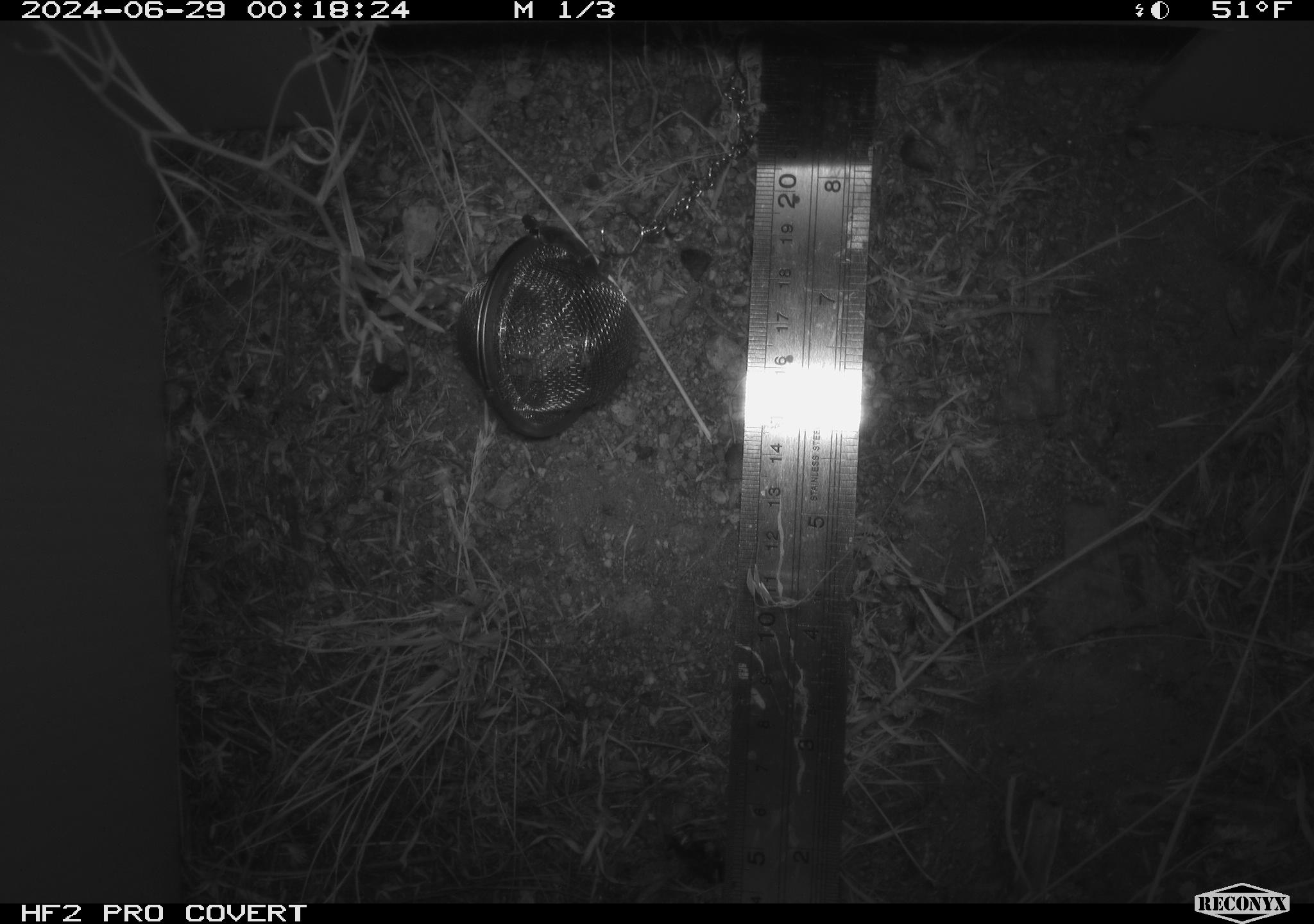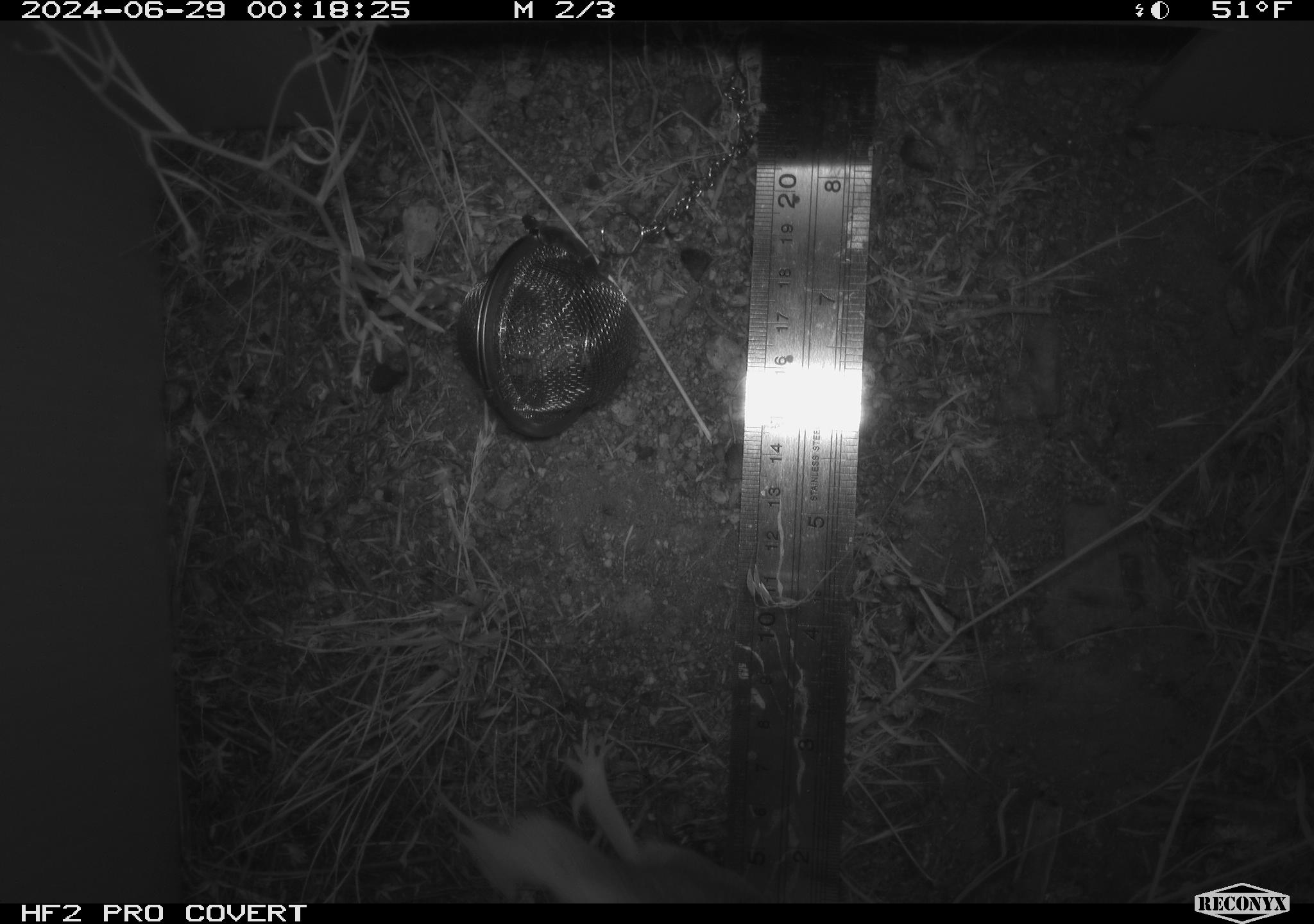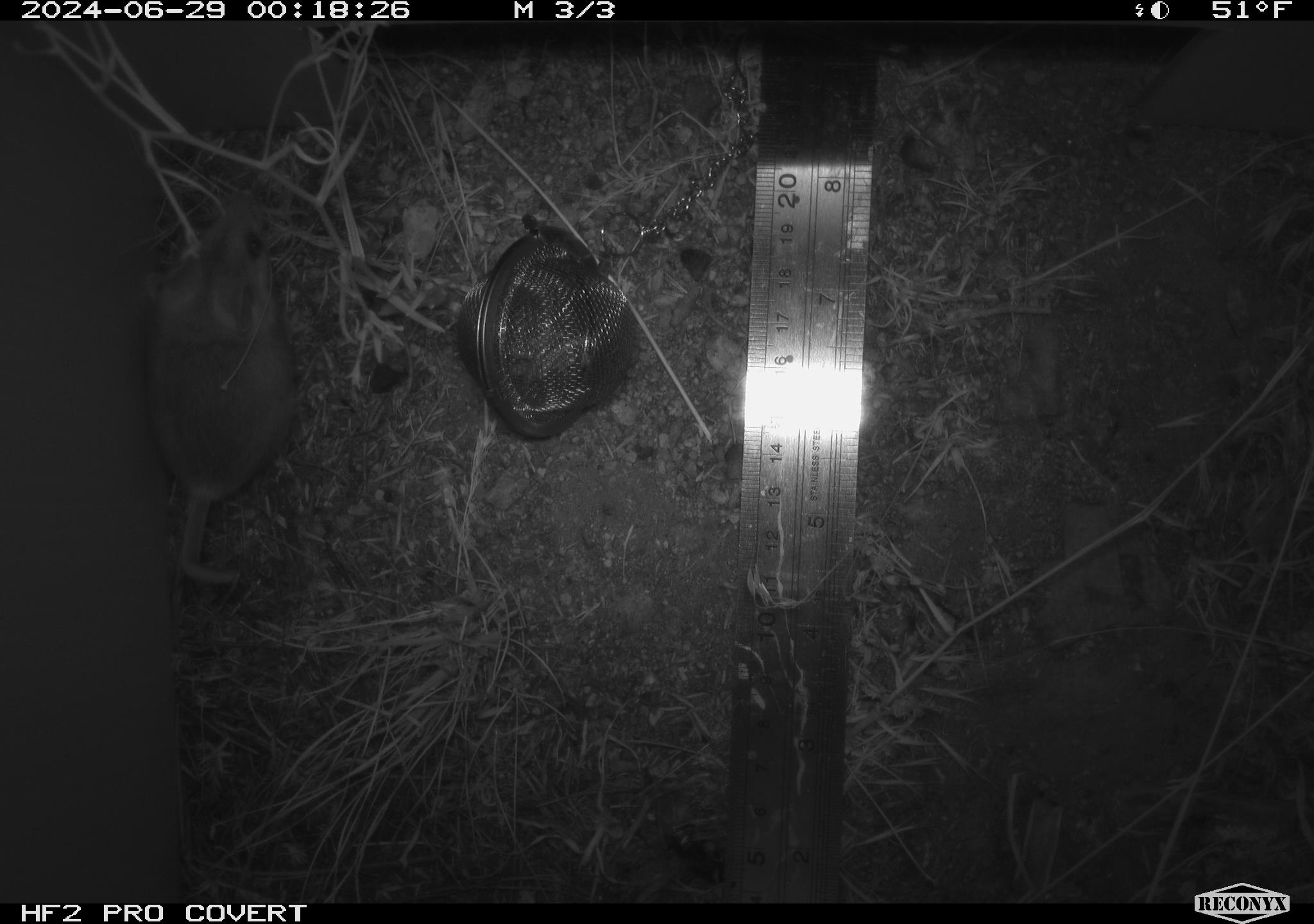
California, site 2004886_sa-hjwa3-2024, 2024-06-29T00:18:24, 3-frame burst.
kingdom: Animalia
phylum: Chordata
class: Mammalia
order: Rodentia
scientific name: Rodentia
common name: rodent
Rodent (Rodentia).